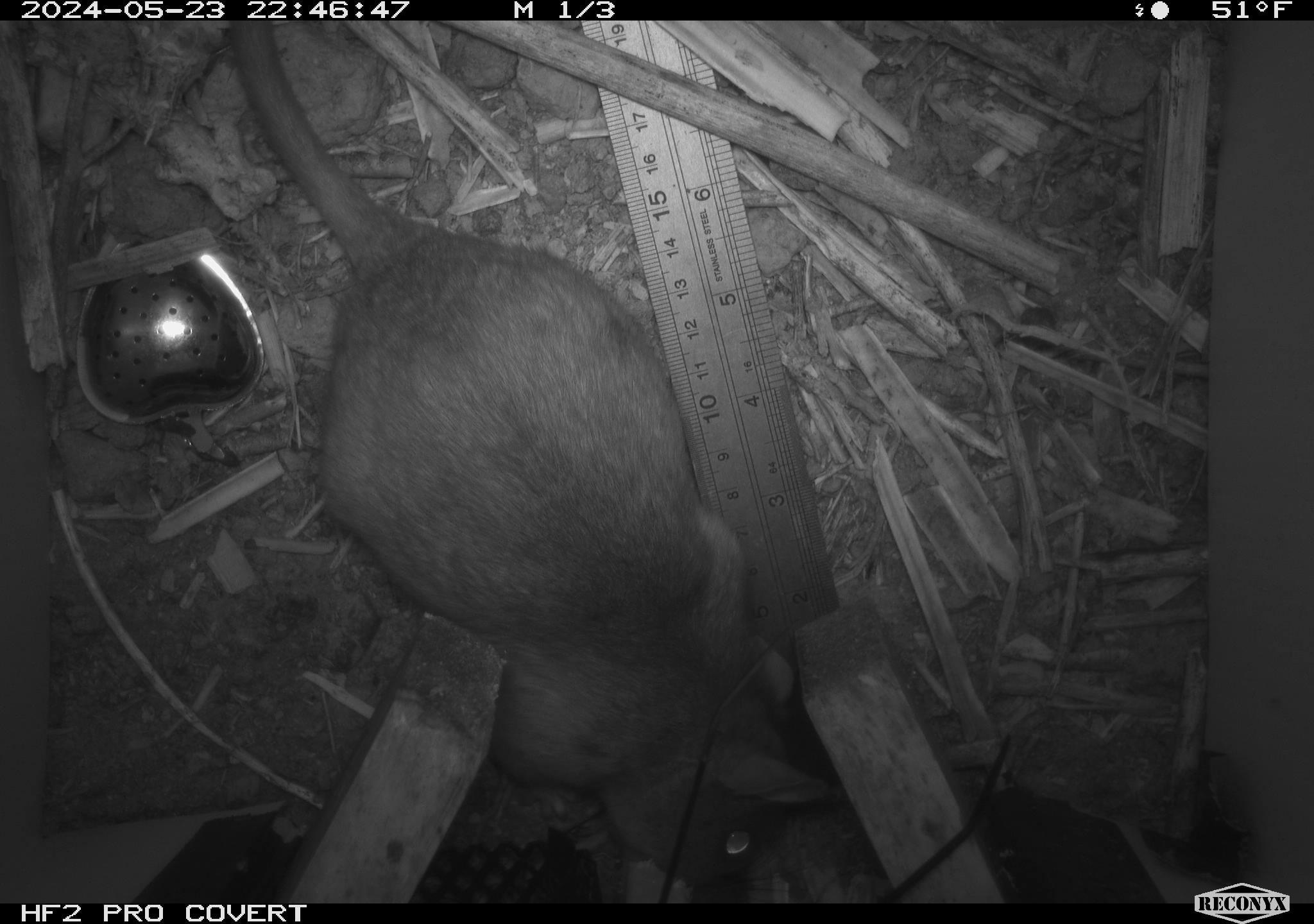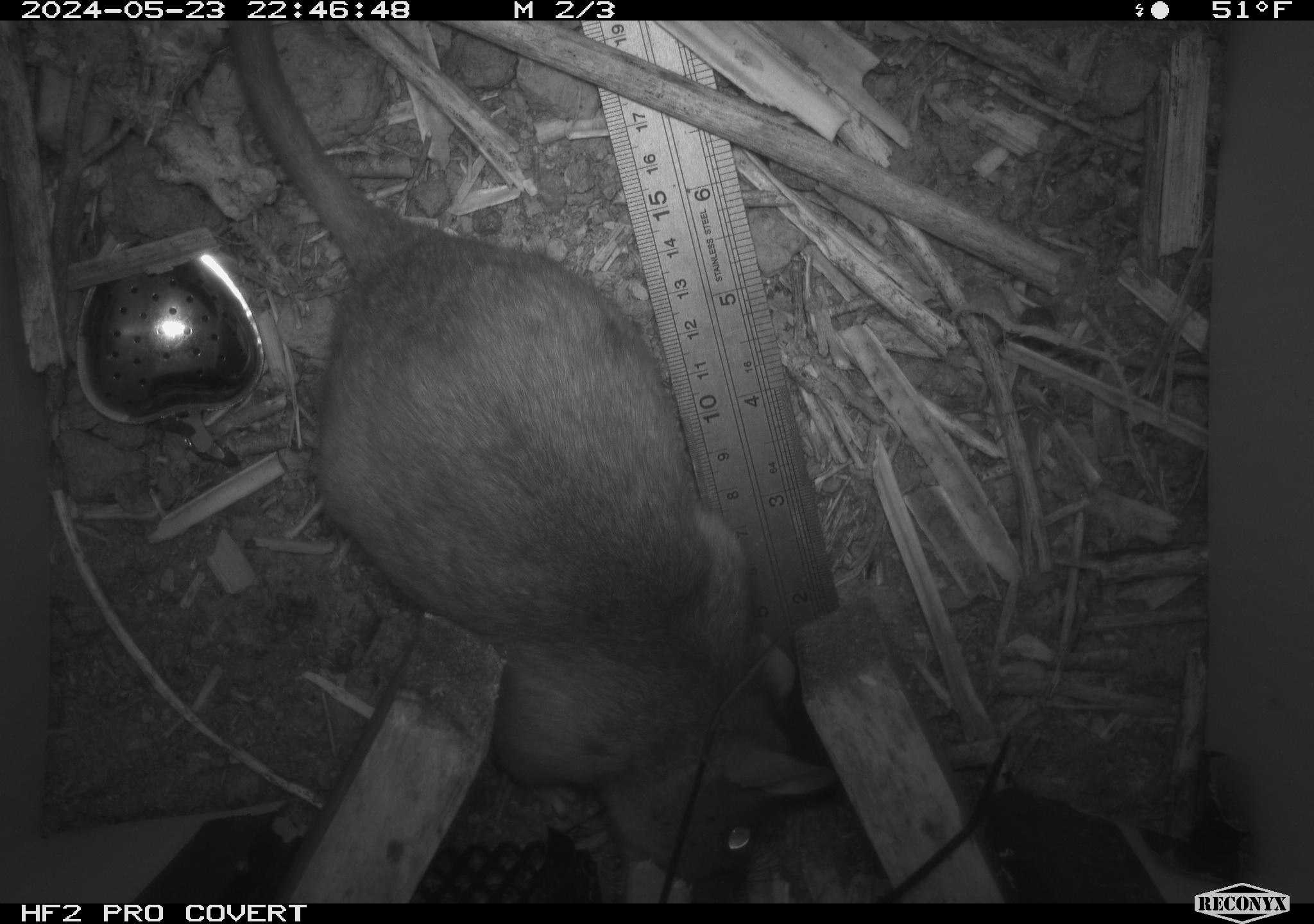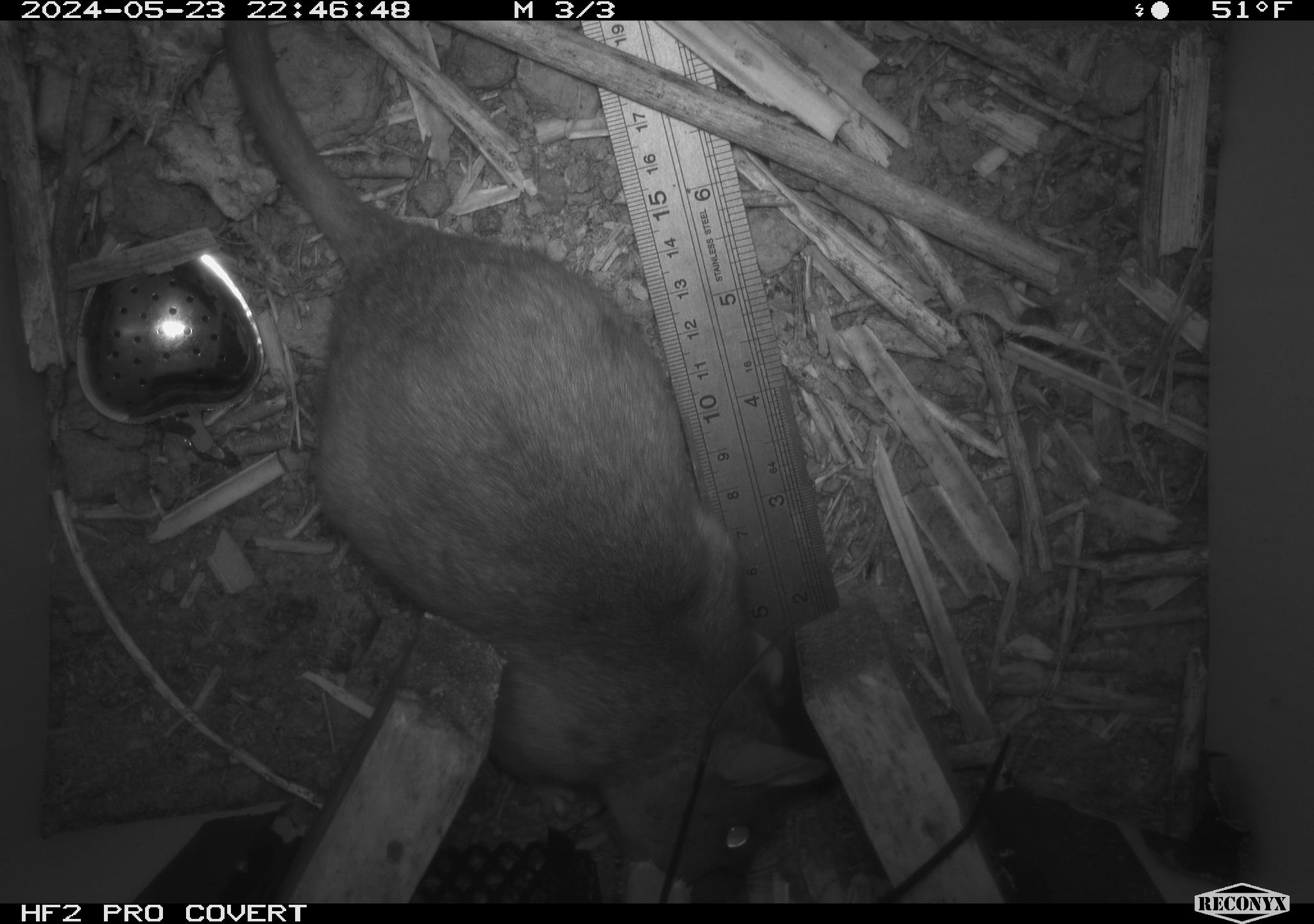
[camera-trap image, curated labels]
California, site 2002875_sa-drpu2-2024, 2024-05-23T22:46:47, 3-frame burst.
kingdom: Animalia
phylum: Chordata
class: Mammalia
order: Rodentia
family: Cricetidae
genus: Neotoma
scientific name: Neotoma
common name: pack rat or woodrat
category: neotoma species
Neotoma species (pack rat or woodrat) (Neotoma).